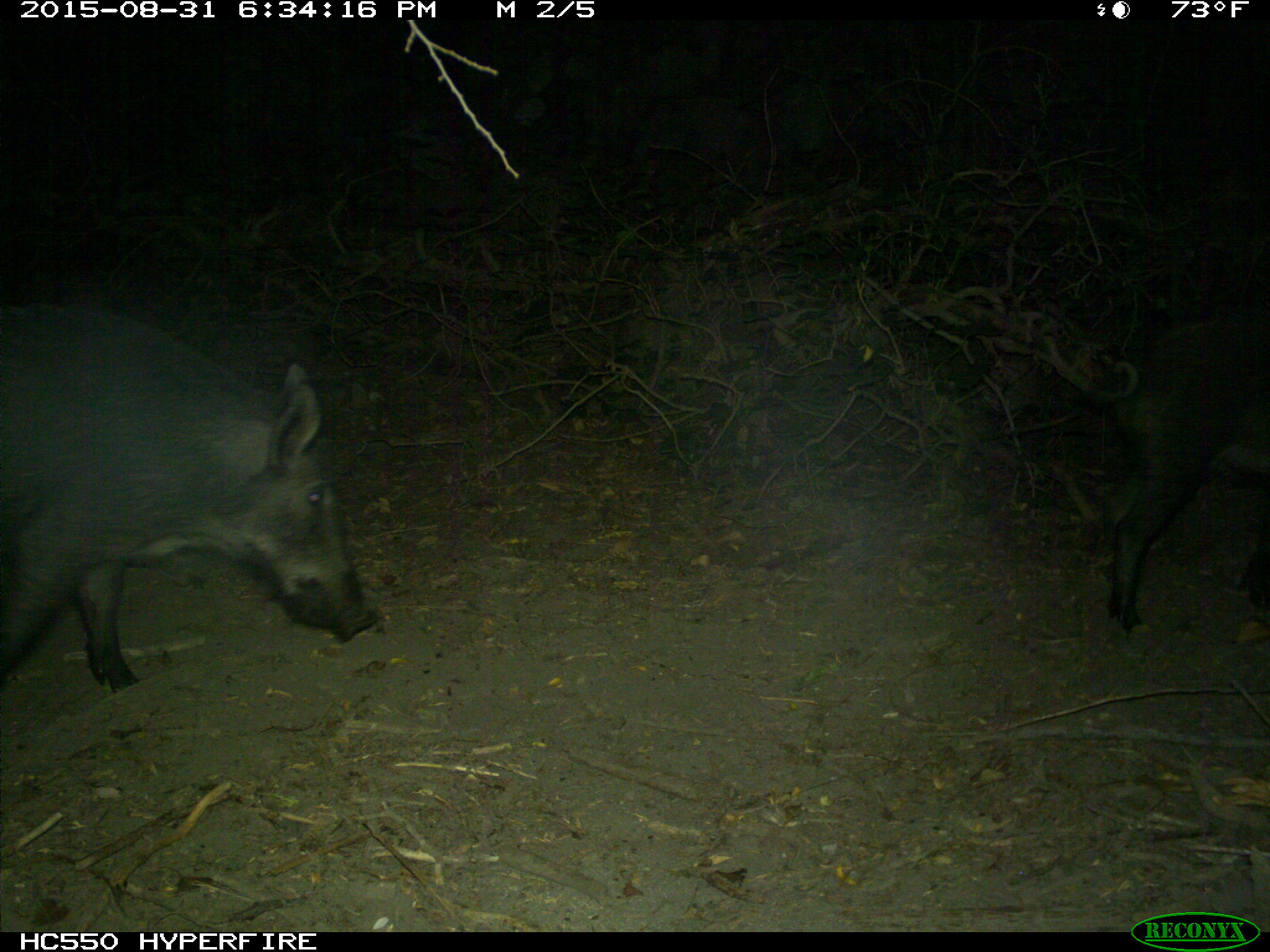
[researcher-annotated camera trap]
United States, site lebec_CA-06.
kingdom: Animalia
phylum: Chordata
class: Mammalia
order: Artiodactyla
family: Suidae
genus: Sus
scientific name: Sus scrofa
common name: wild boar